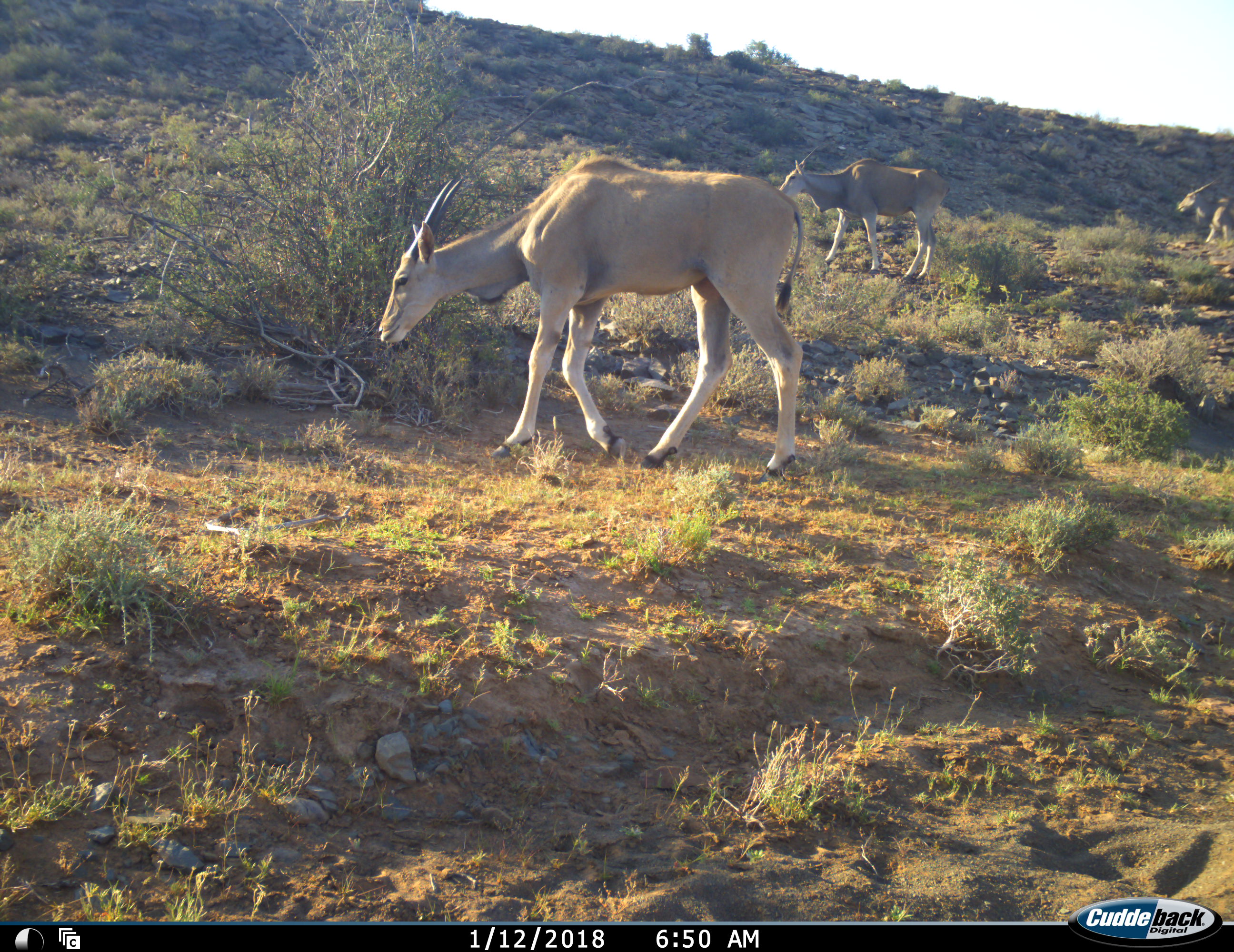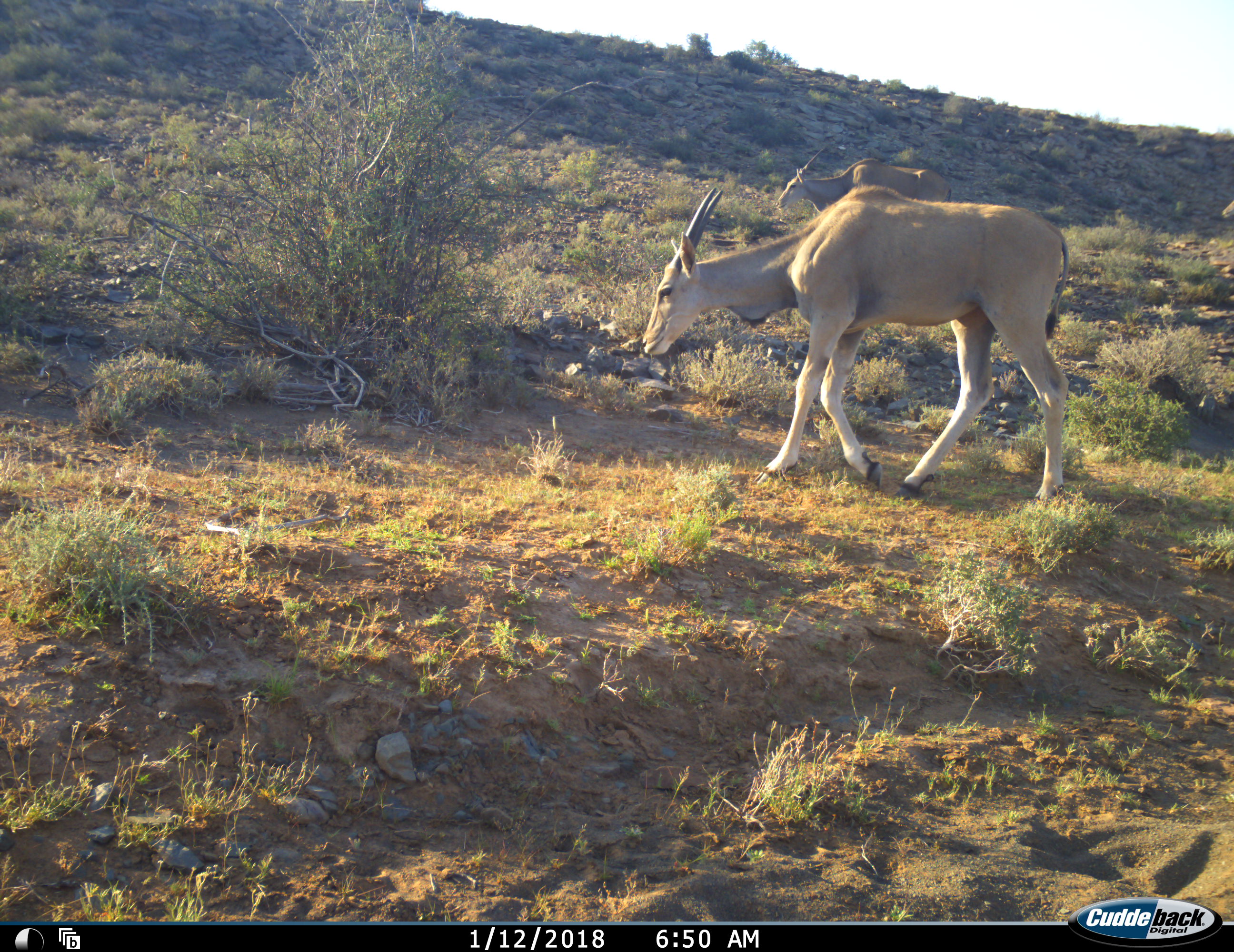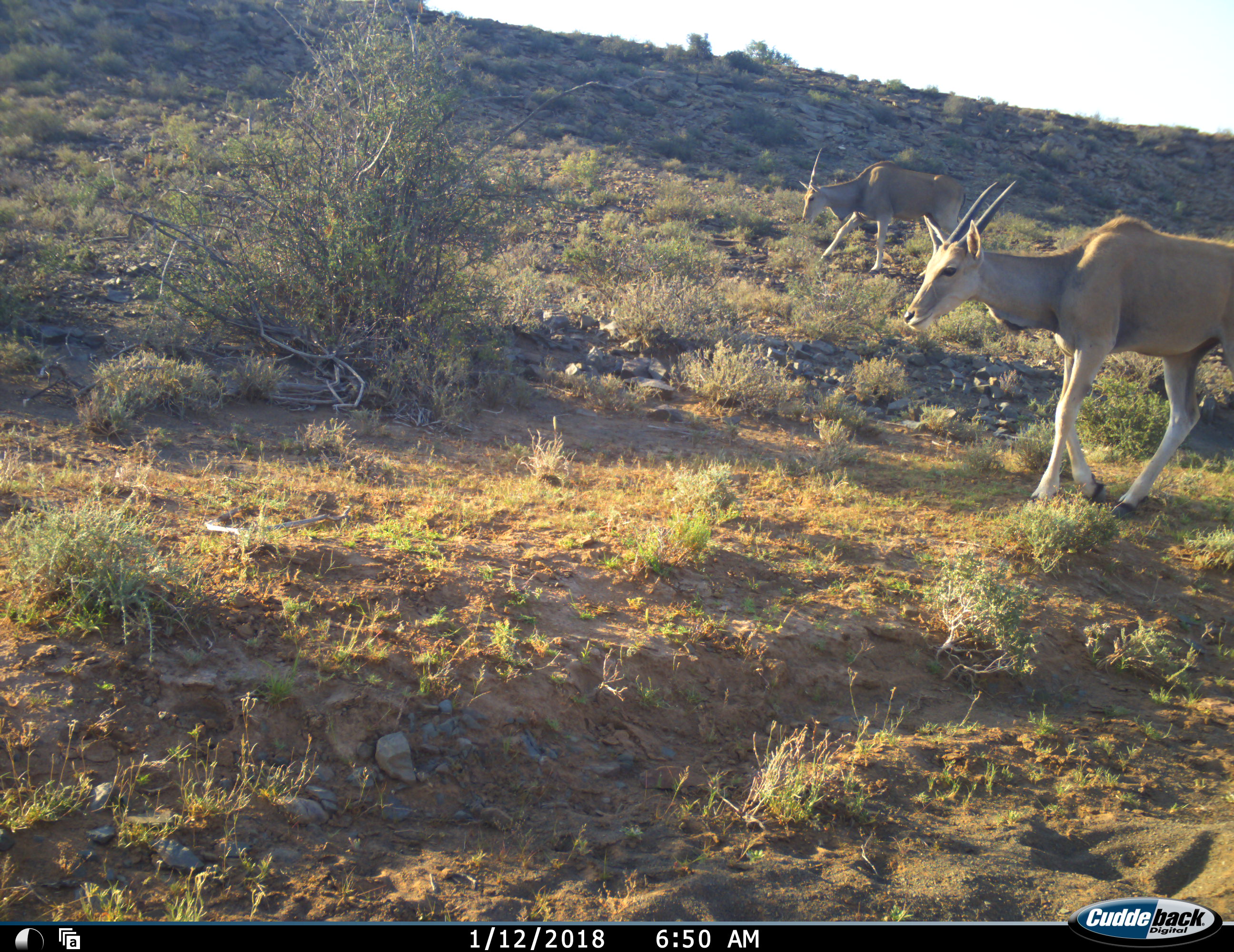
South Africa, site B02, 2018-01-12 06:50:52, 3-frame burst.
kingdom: Animalia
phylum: Chordata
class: Mammalia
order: Artiodactyla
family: Bovidae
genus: Tragelaphus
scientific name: Tragelaphus oryx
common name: eland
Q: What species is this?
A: Eland (Tragelaphus oryx).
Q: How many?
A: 3.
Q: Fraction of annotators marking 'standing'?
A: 0%.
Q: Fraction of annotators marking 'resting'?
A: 0%.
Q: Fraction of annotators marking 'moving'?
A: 100%.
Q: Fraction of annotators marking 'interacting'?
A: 0%.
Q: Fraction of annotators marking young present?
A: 0%.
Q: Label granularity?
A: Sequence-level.